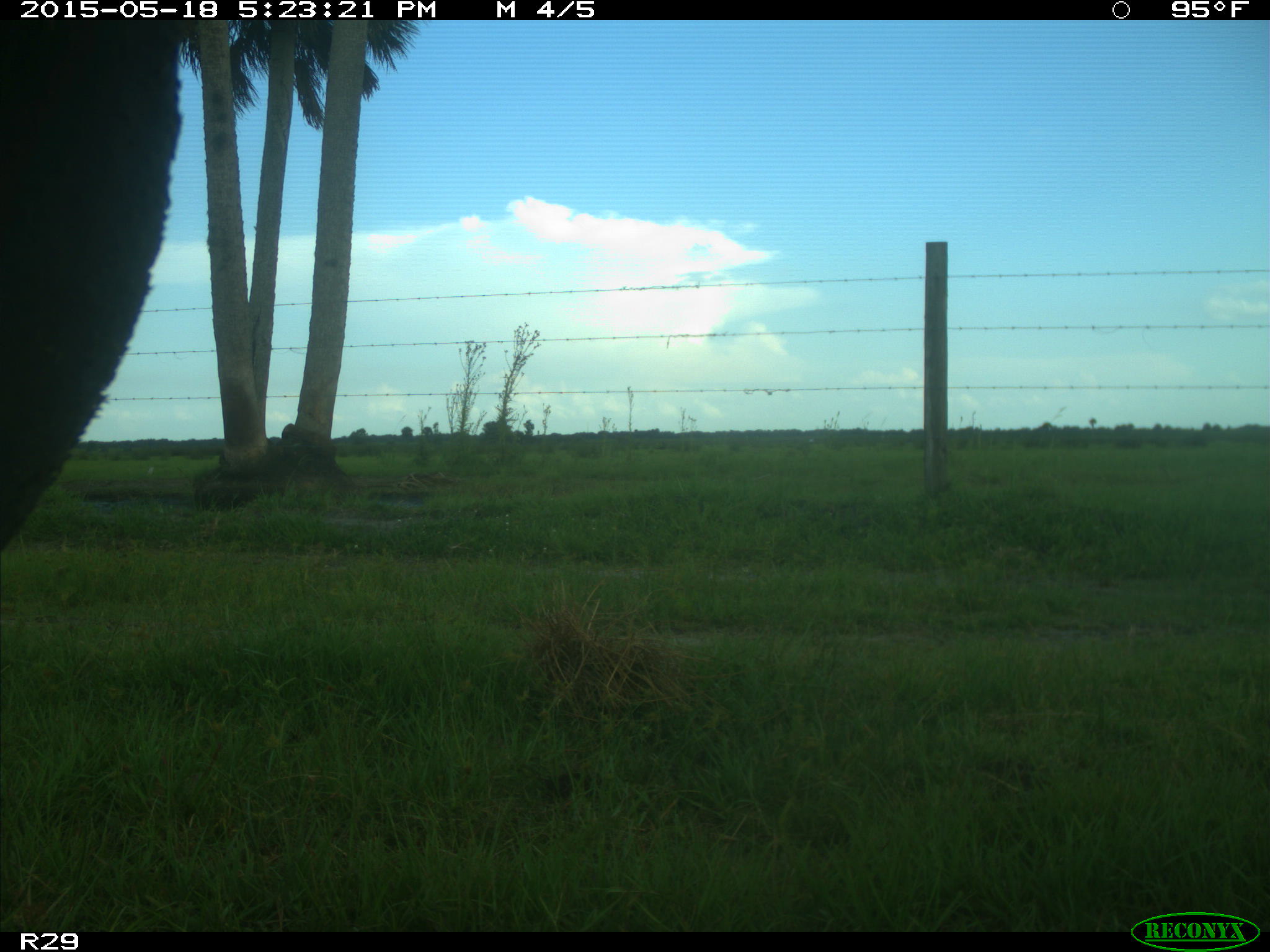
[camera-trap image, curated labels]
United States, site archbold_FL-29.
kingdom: Animalia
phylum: Chordata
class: Mammalia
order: Artiodactyla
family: Bovidae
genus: Bos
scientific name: Bos taurus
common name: domestic cow